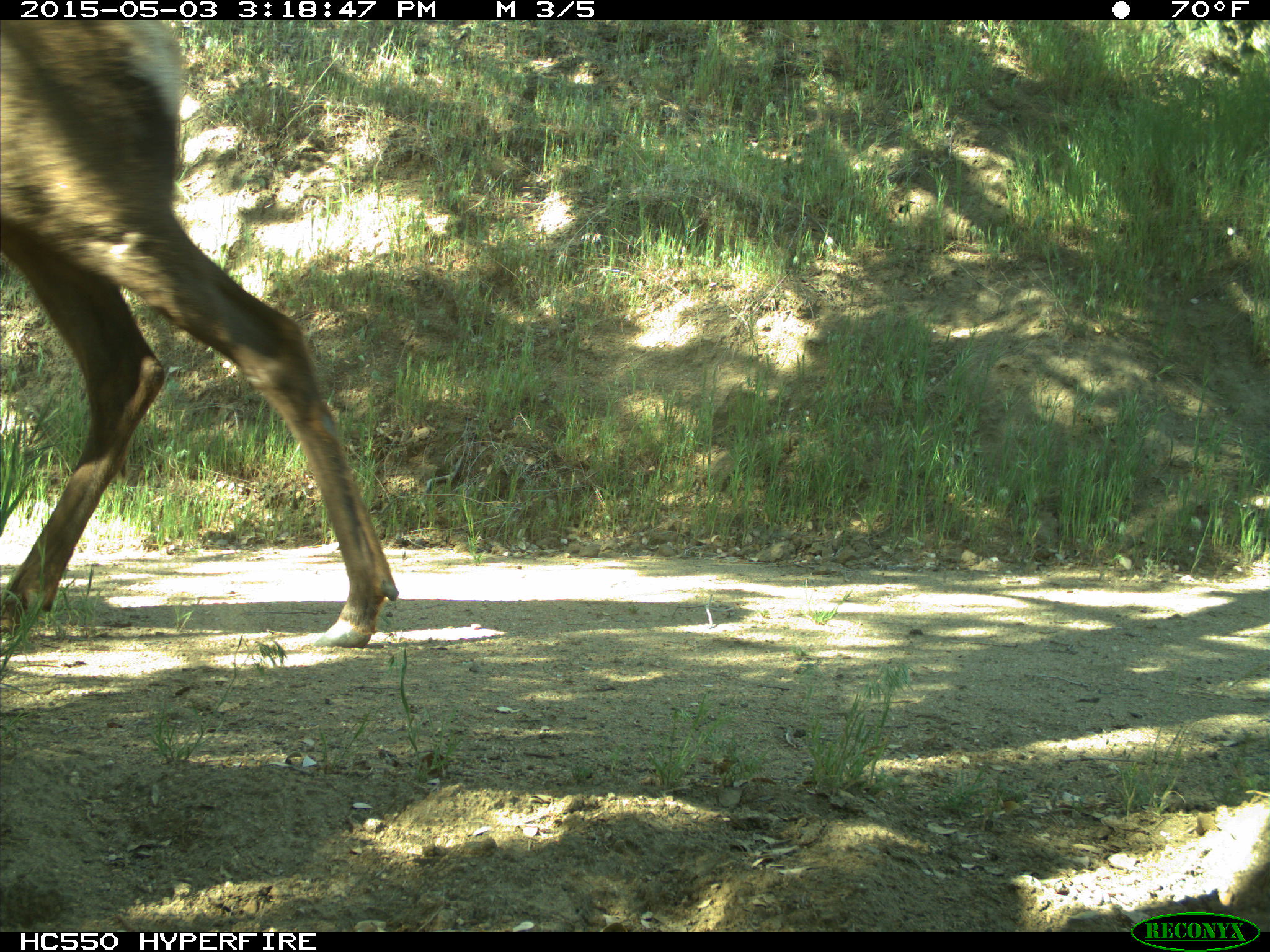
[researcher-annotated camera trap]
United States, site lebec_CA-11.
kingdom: Animalia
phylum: Chordata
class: Mammalia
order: Artiodactyla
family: Cervidae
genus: Cervus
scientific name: Cervus canadensis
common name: elk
Cervus canadensis (elk).